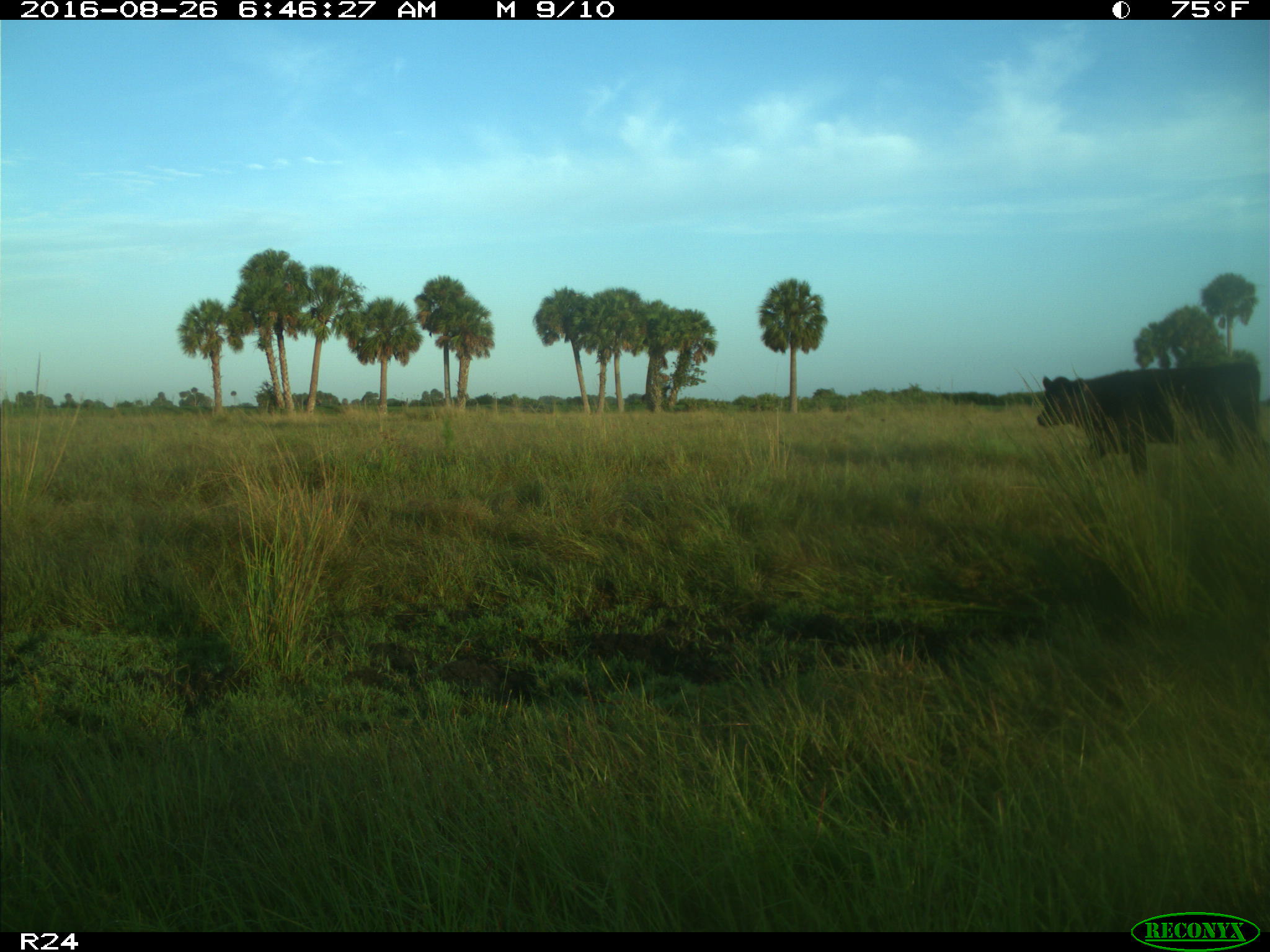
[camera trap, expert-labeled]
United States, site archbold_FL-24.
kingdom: Animalia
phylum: Chordata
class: Mammalia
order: Artiodactyla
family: Bovidae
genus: Bos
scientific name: Bos taurus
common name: domestic cow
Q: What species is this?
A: Bos taurus (domestic cow).